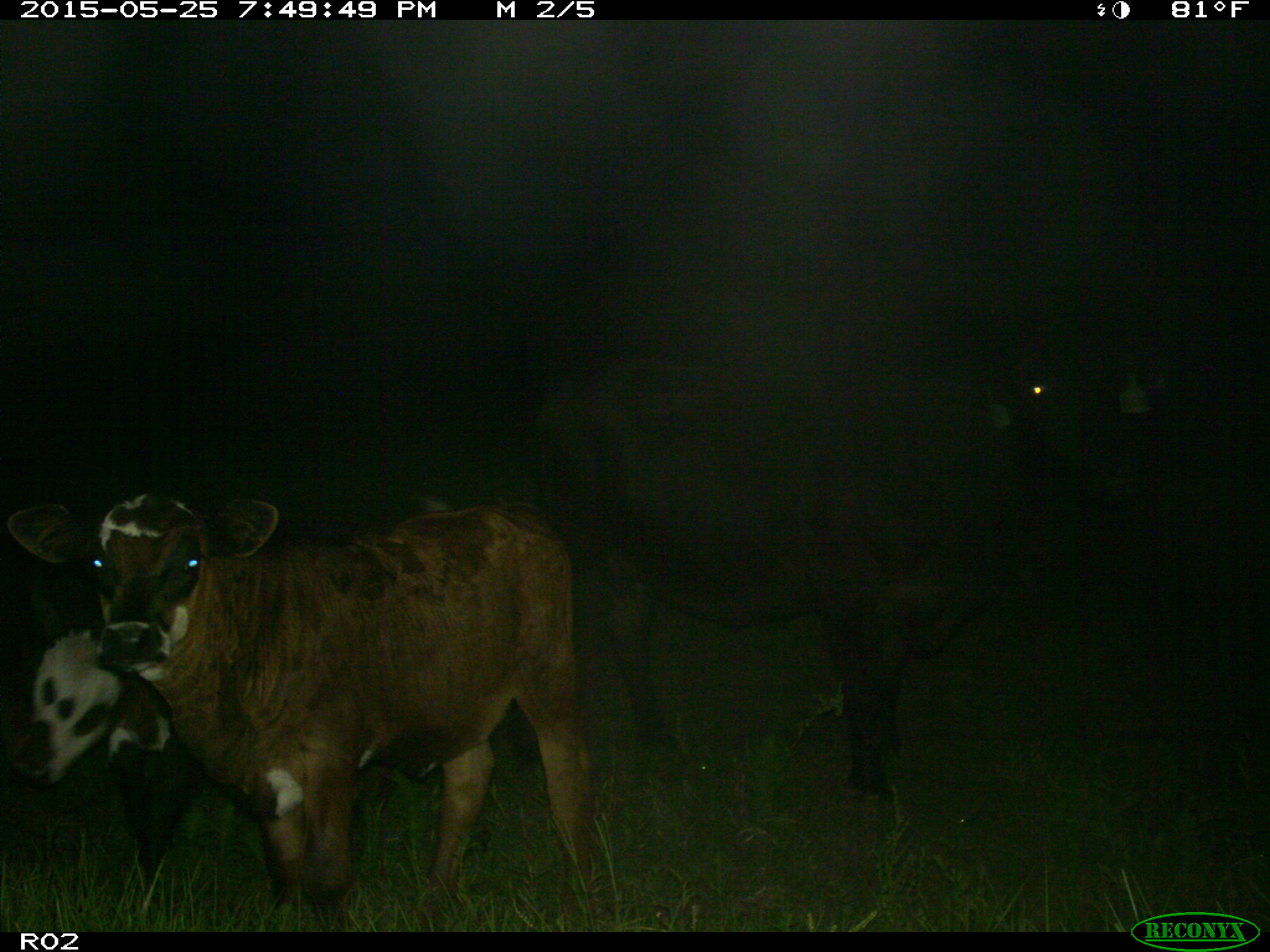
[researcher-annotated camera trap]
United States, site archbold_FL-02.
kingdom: Animalia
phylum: Chordata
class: Mammalia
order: Artiodactyla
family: Bovidae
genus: Bos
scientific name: Bos taurus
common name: domestic cow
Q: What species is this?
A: Bos taurus (domestic cow).